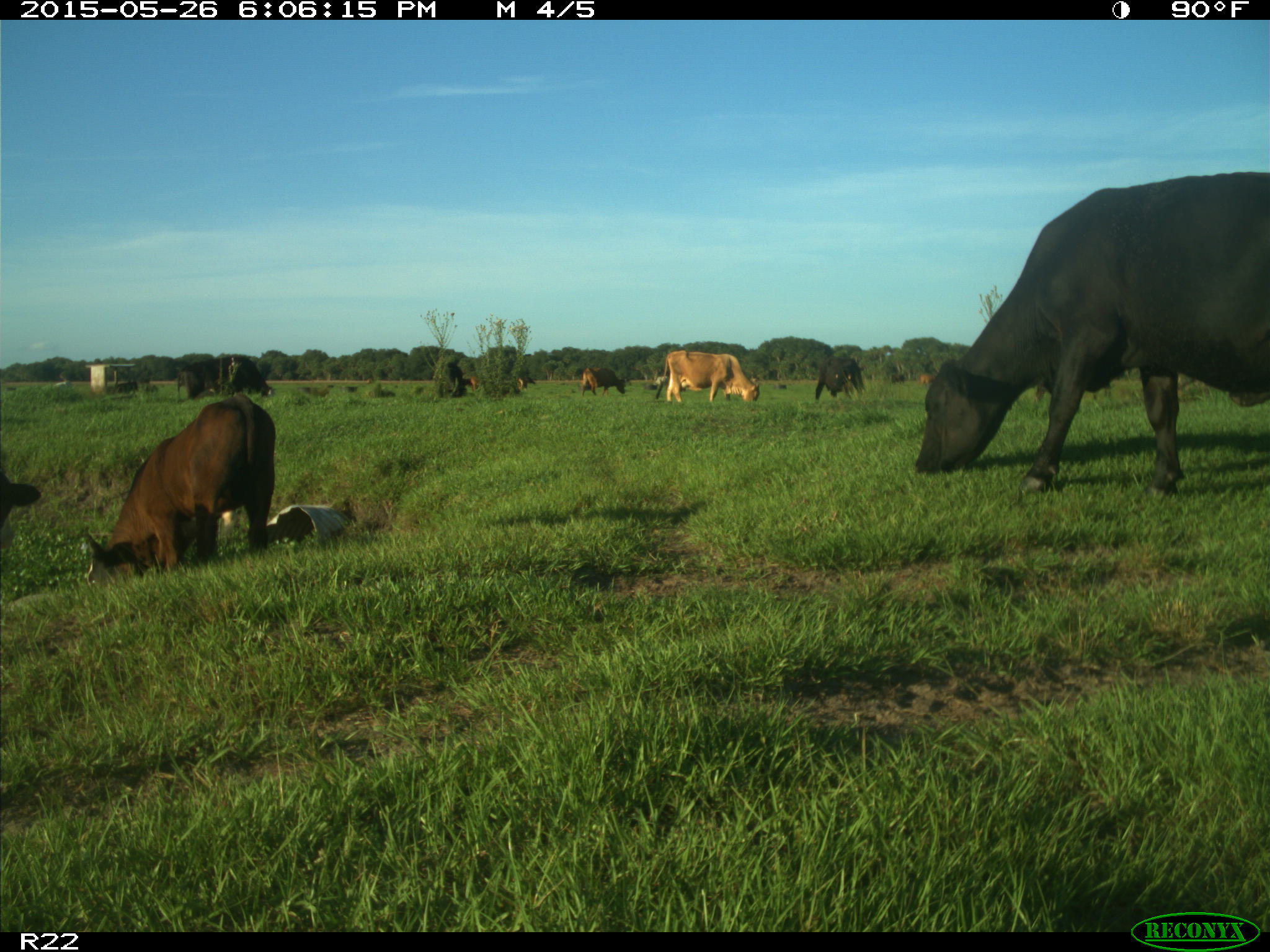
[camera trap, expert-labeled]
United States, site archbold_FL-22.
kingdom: Animalia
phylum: Chordata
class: Mammalia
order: Artiodactyla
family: Bovidae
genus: Bos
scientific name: Bos taurus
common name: domestic cow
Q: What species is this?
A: Bos taurus (domestic cow).